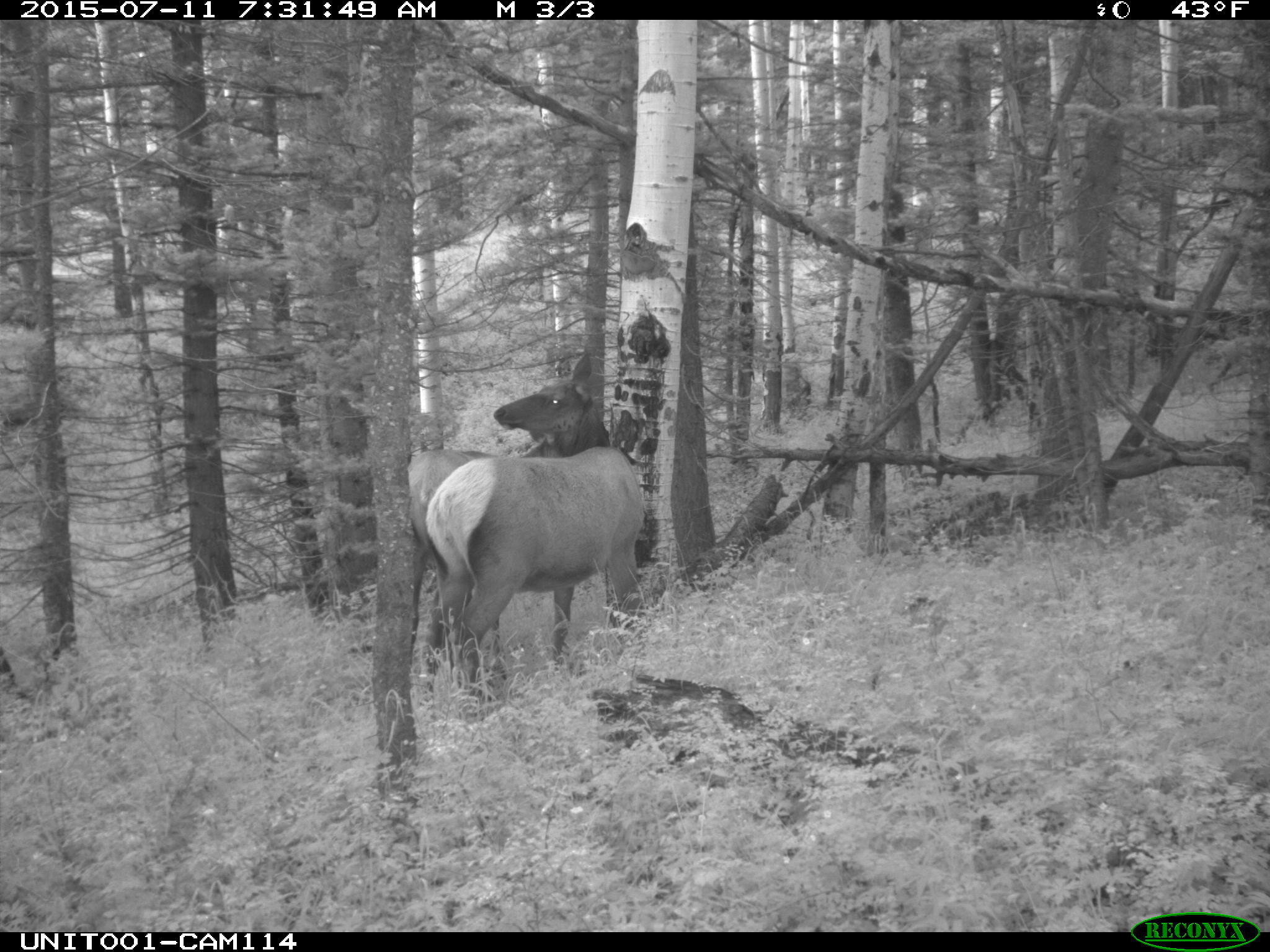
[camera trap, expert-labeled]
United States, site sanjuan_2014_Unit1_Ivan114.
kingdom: Animalia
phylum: Chordata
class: Mammalia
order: Artiodactyla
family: Cervidae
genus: Cervus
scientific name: Cervus elaphus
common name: red deer